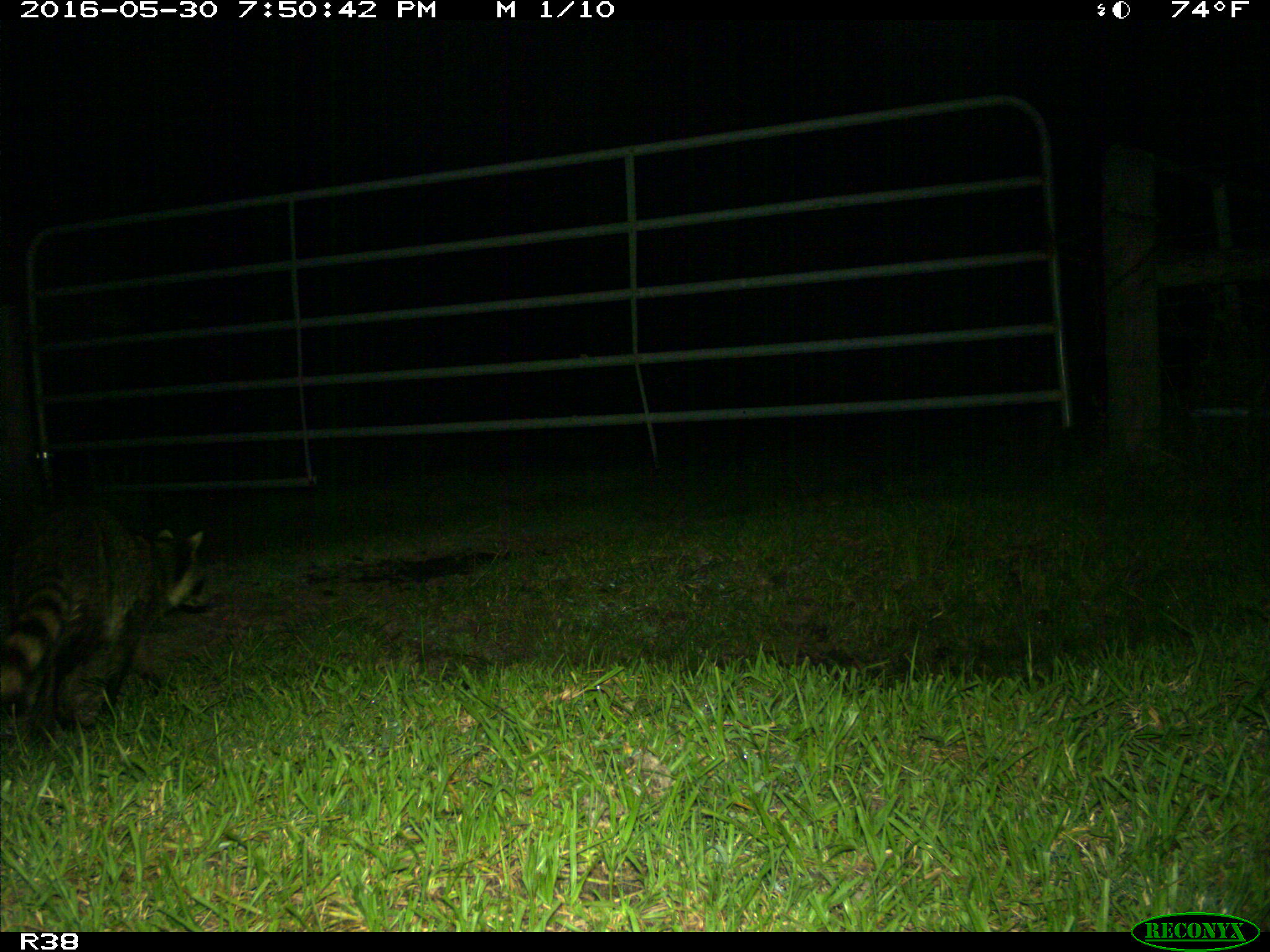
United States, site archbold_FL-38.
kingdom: Animalia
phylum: Chordata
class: Mammalia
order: Carnivora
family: Procyonidae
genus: Procyon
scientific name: Procyon lotor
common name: common raccoon